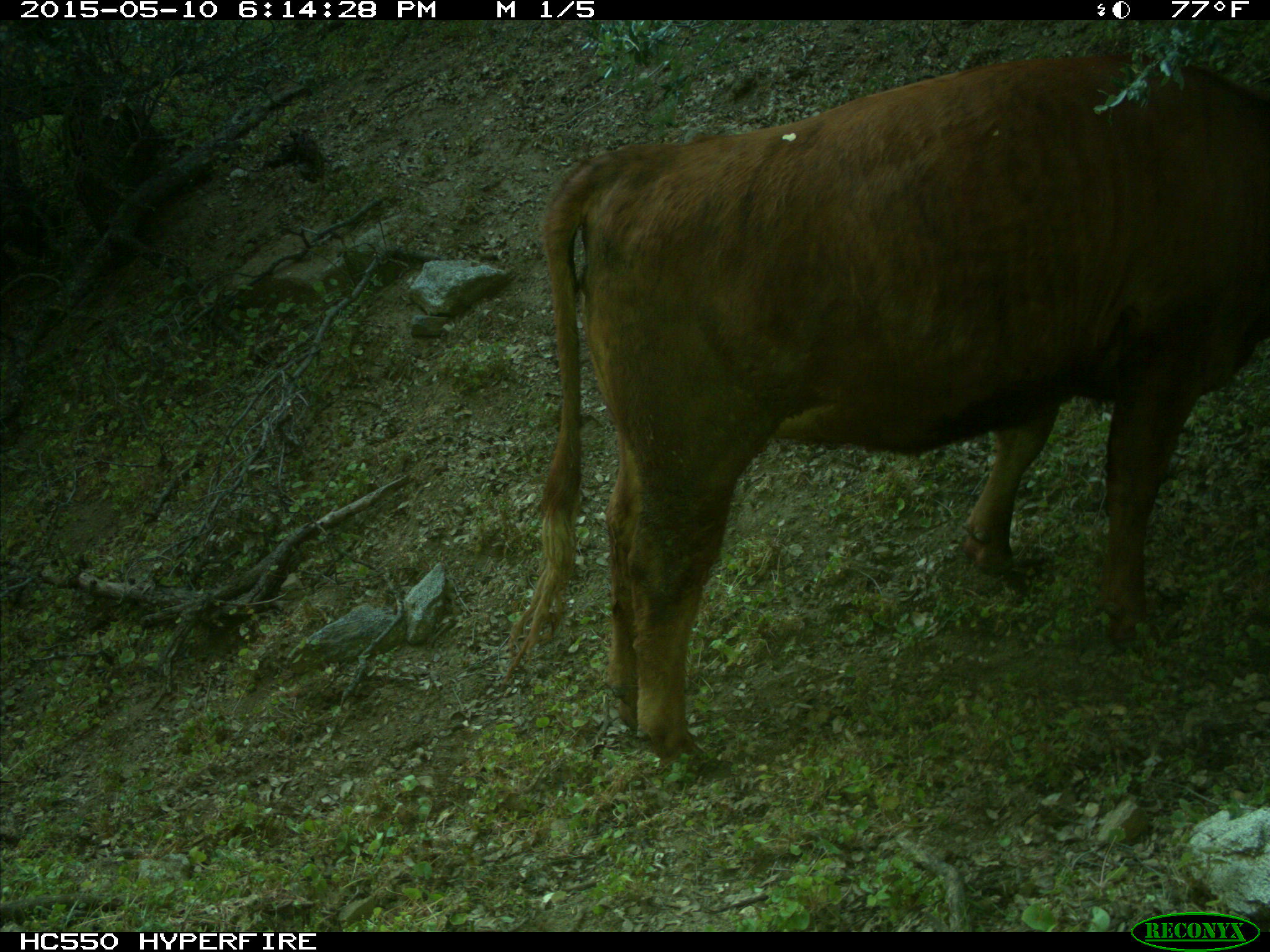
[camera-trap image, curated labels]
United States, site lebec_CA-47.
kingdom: Animalia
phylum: Chordata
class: Mammalia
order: Artiodactyla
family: Bovidae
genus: Bos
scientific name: Bos taurus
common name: domestic cow